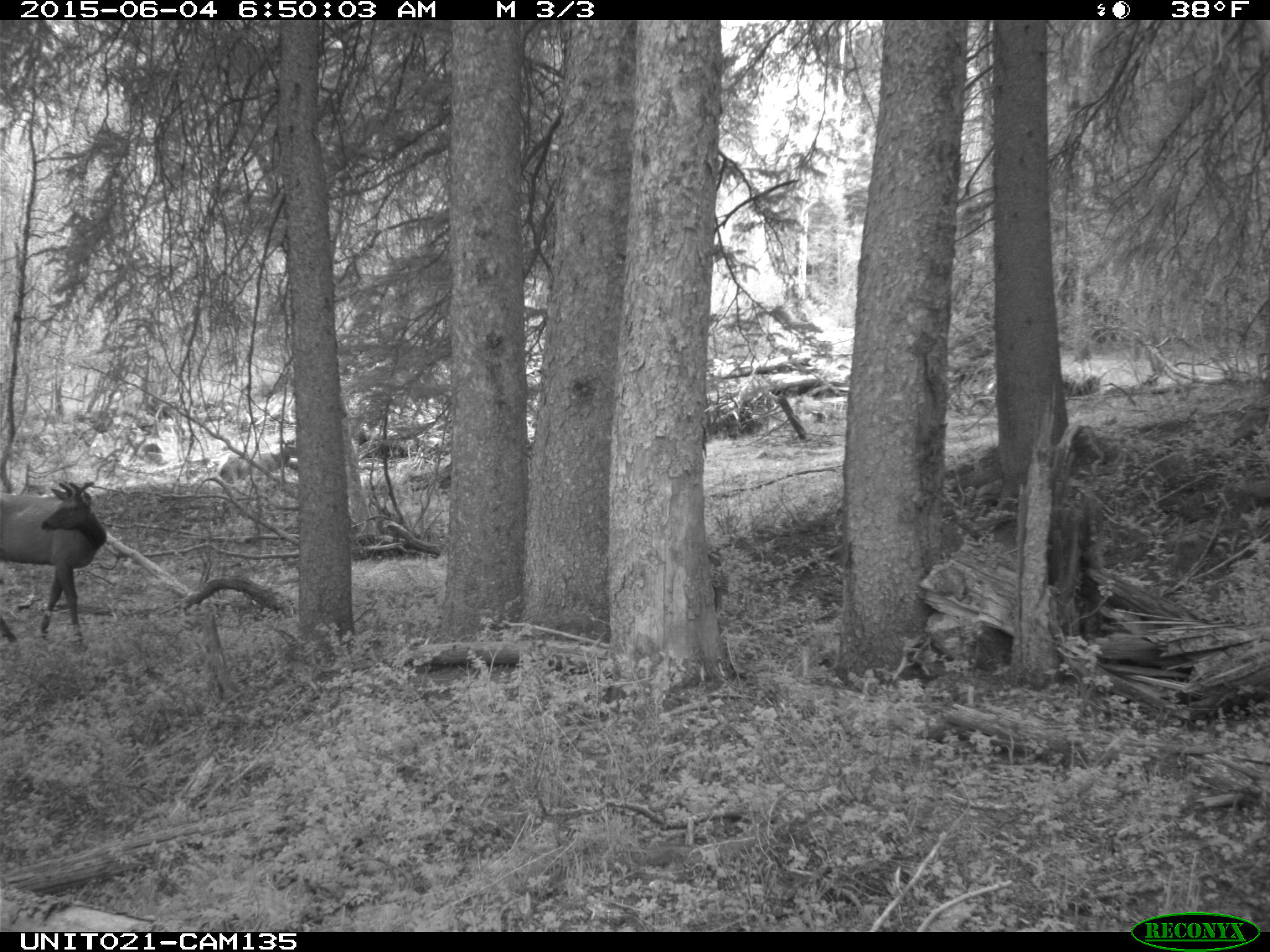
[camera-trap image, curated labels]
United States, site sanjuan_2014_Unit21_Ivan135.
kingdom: Animalia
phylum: Chordata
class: Mammalia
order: Artiodactyla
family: Cervidae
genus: Cervus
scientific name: Cervus elaphus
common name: red deer